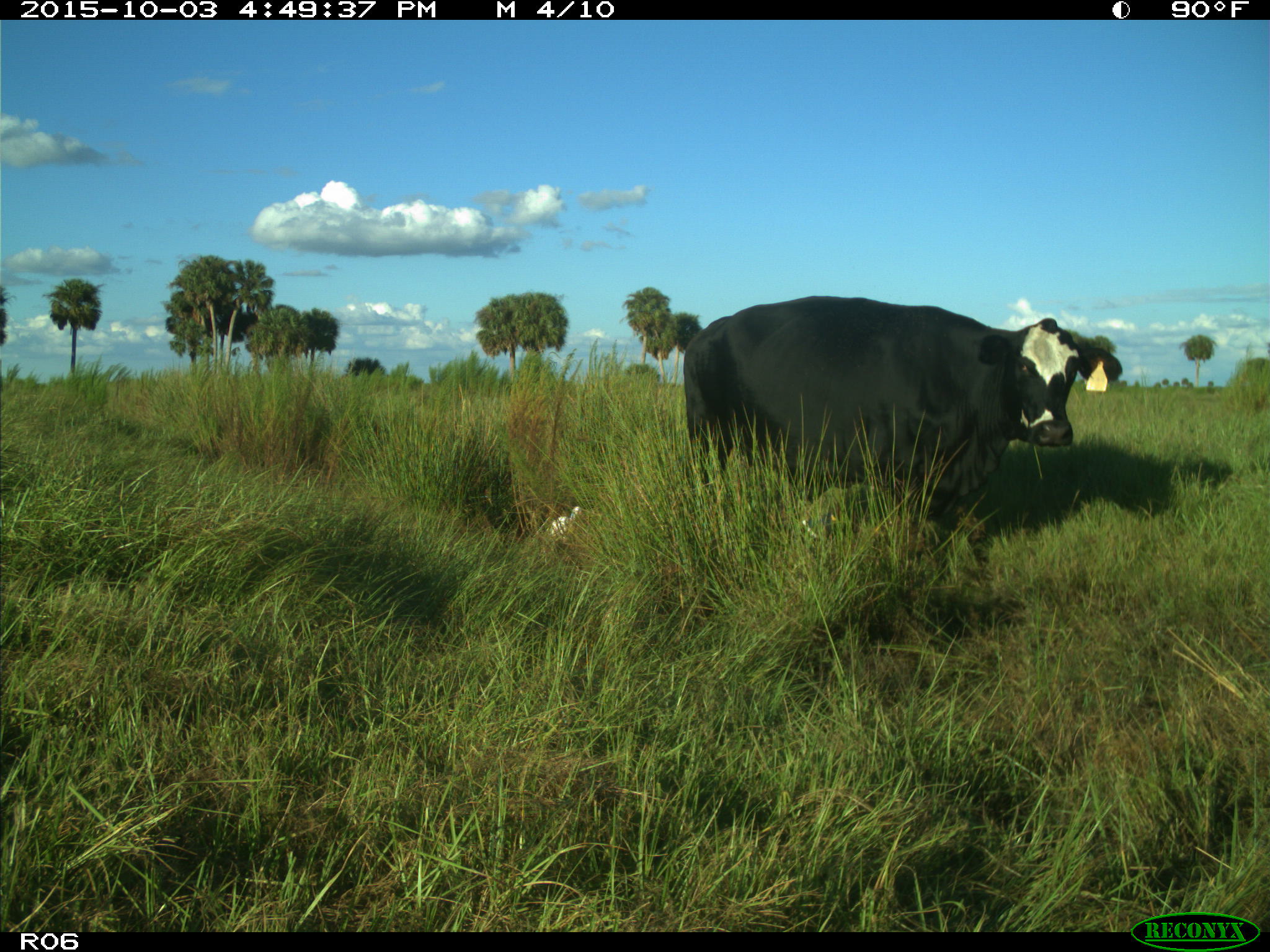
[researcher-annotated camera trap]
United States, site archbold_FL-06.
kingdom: Animalia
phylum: Chordata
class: Mammalia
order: Artiodactyla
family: Bovidae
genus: Bos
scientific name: Bos taurus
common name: domestic cow